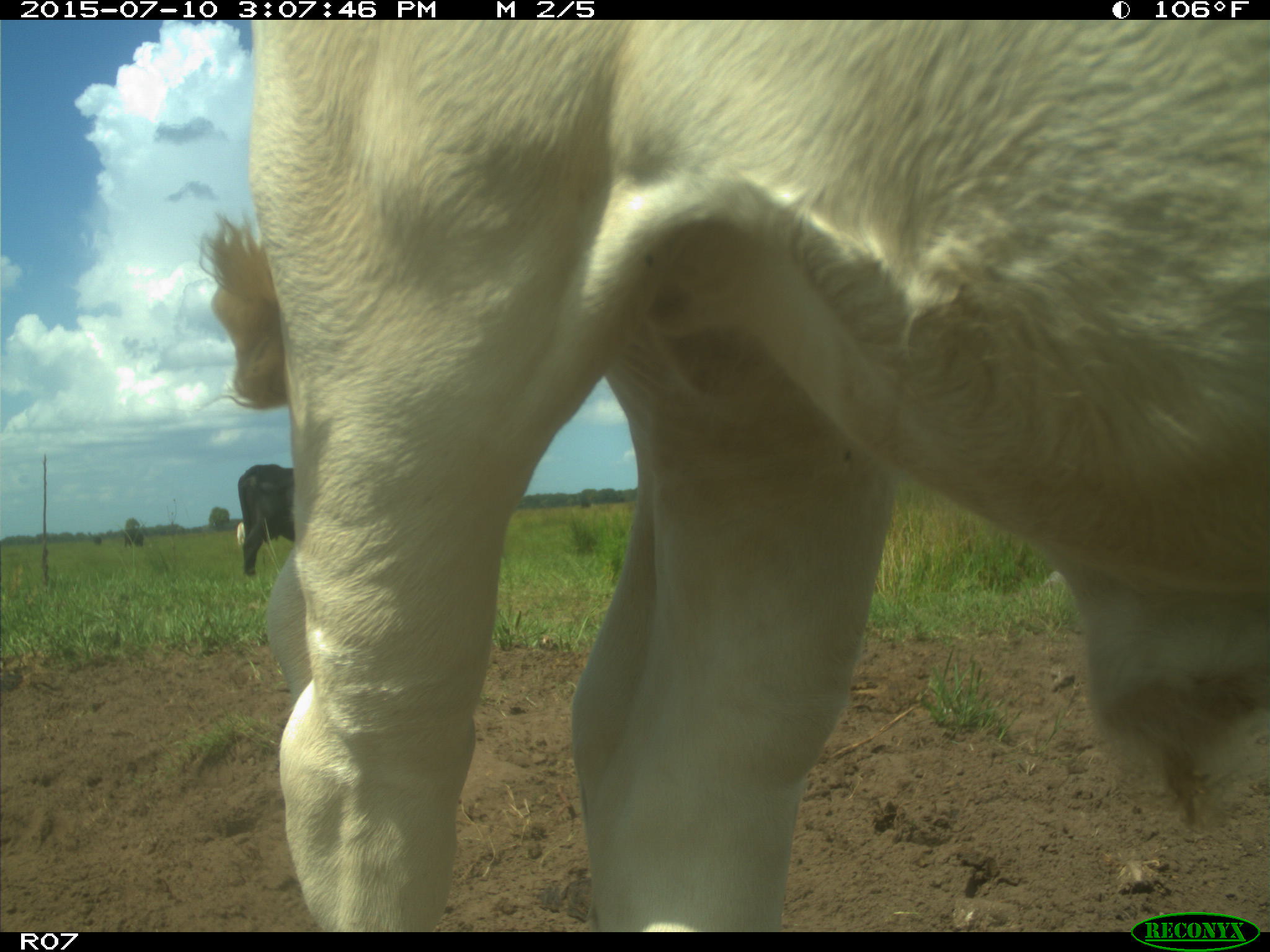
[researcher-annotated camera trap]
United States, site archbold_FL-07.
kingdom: Animalia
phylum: Chordata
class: Mammalia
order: Artiodactyla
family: Bovidae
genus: Bos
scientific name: Bos taurus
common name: domestic cow